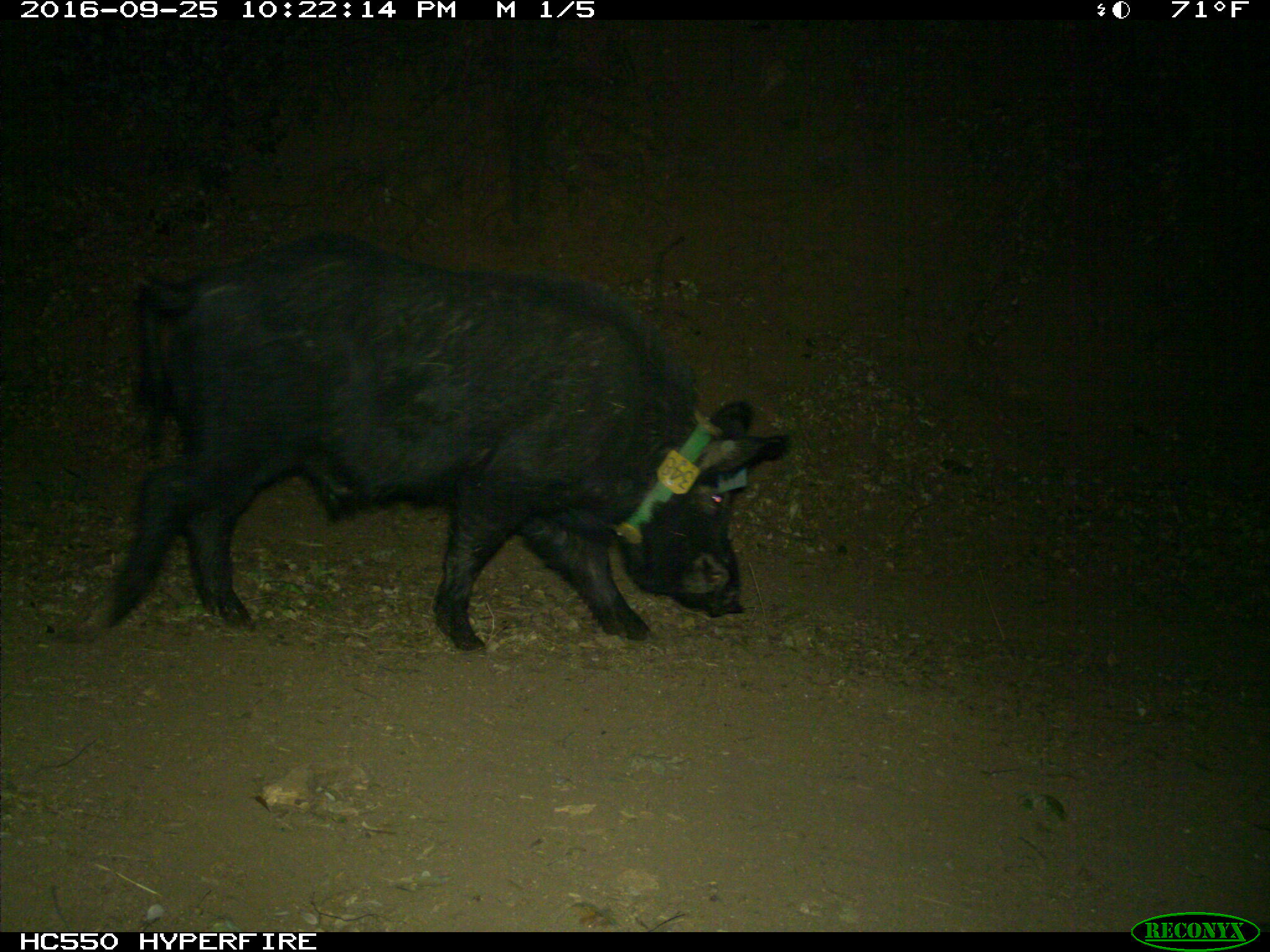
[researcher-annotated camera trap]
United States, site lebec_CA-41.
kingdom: Animalia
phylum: Chordata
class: Mammalia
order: Artiodactyla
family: Suidae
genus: Sus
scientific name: Sus scrofa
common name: wild boar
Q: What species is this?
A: Sus scrofa (wild boar).